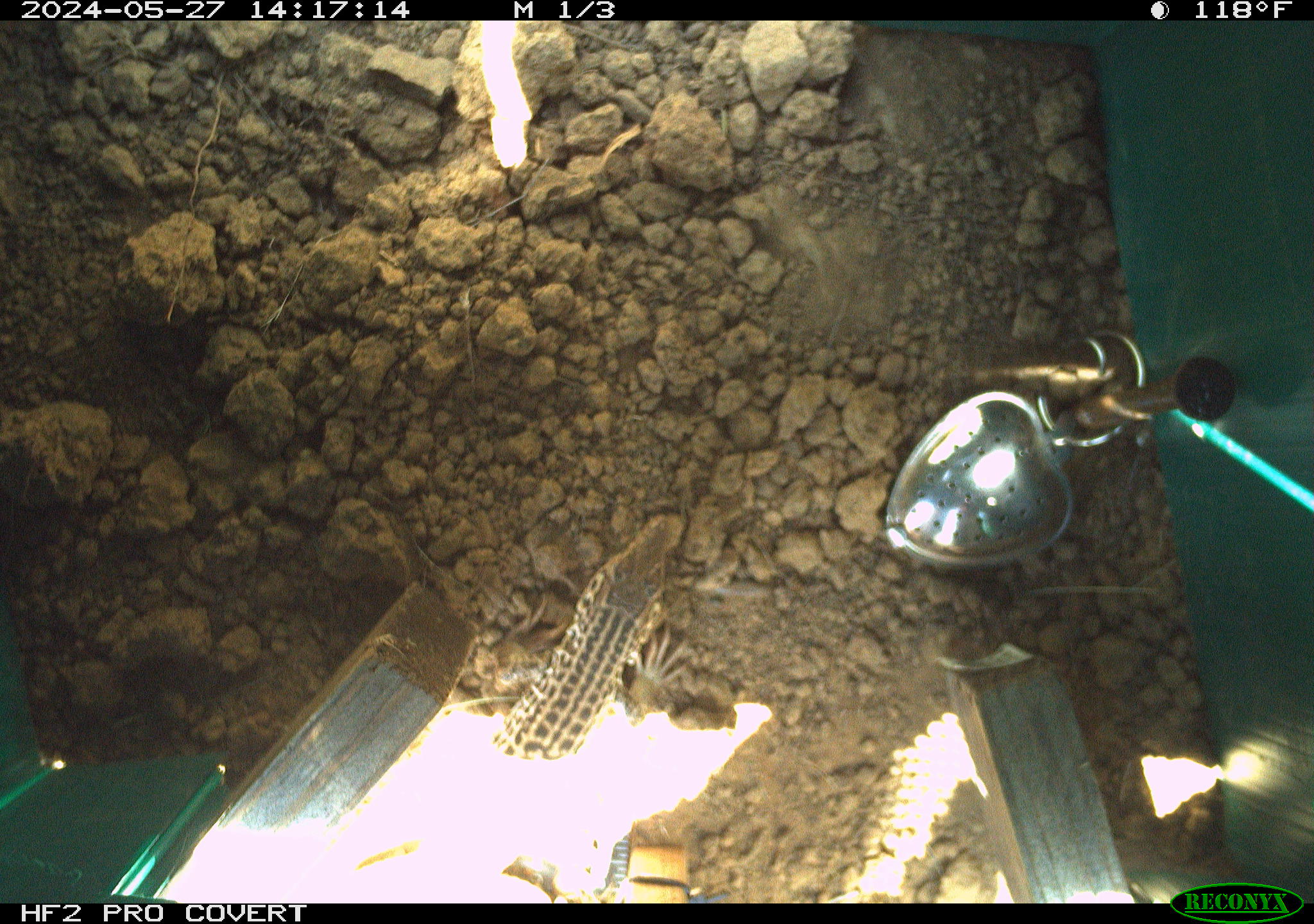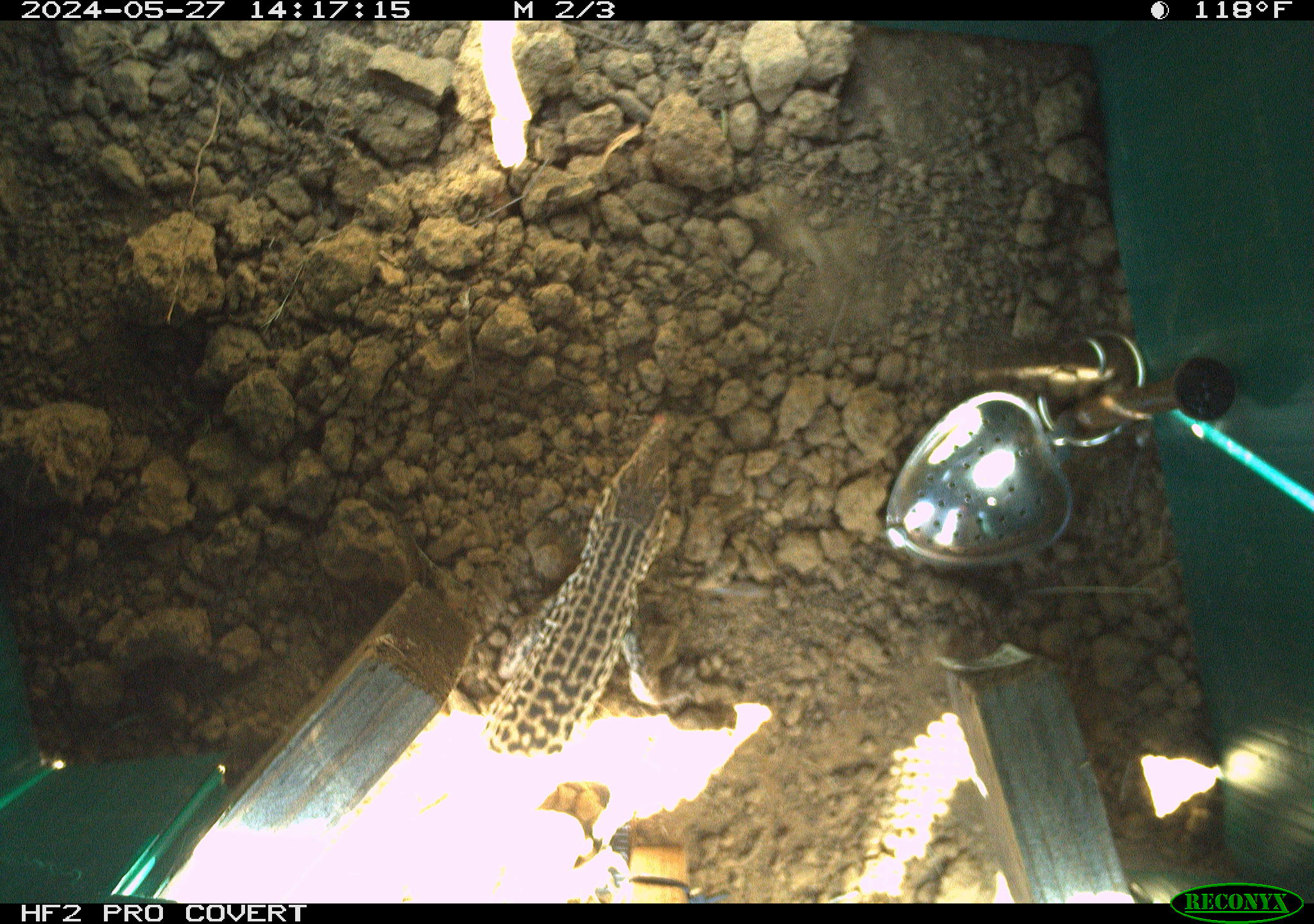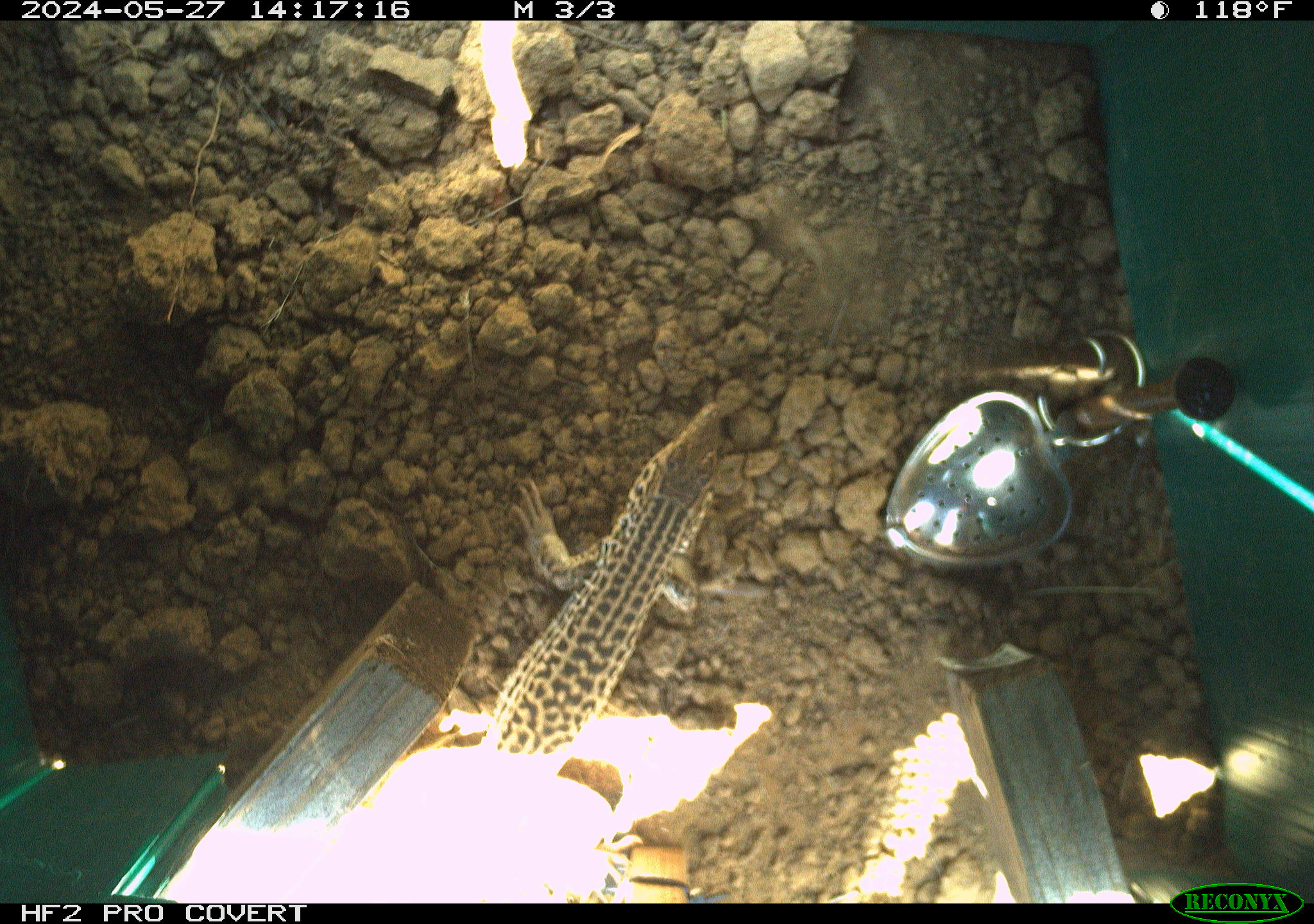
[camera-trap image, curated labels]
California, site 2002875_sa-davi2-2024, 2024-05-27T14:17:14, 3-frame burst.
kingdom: Animalia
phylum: Chordata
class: Reptilia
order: Squamata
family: Teiidae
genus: Aspidoscelis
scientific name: Aspidoscelis tigris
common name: western whiptail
Western whiptail (Aspidoscelis tigris).